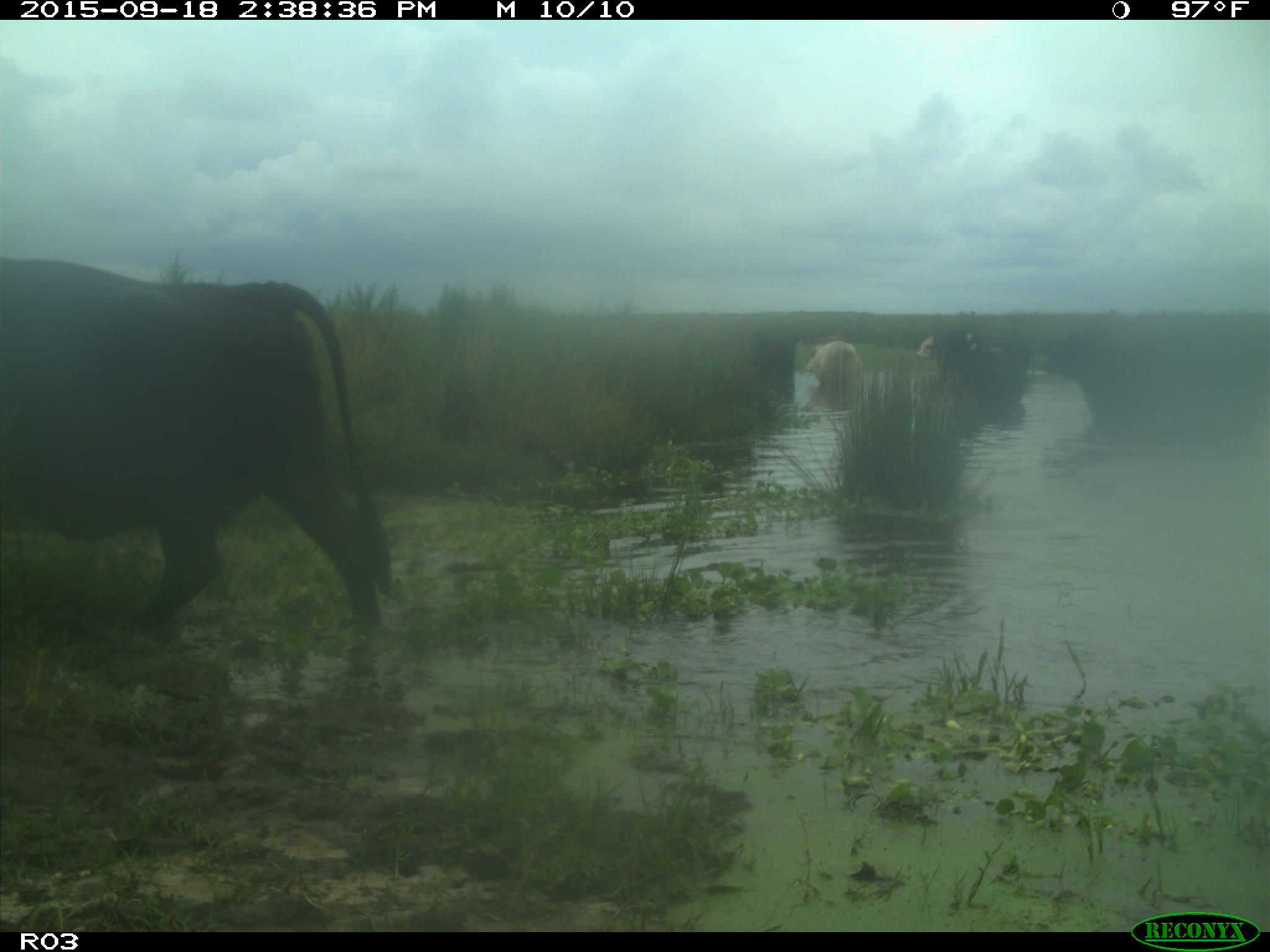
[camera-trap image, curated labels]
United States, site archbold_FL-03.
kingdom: Animalia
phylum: Chordata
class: Mammalia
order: Artiodactyla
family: Bovidae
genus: Bos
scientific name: Bos taurus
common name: domestic cow